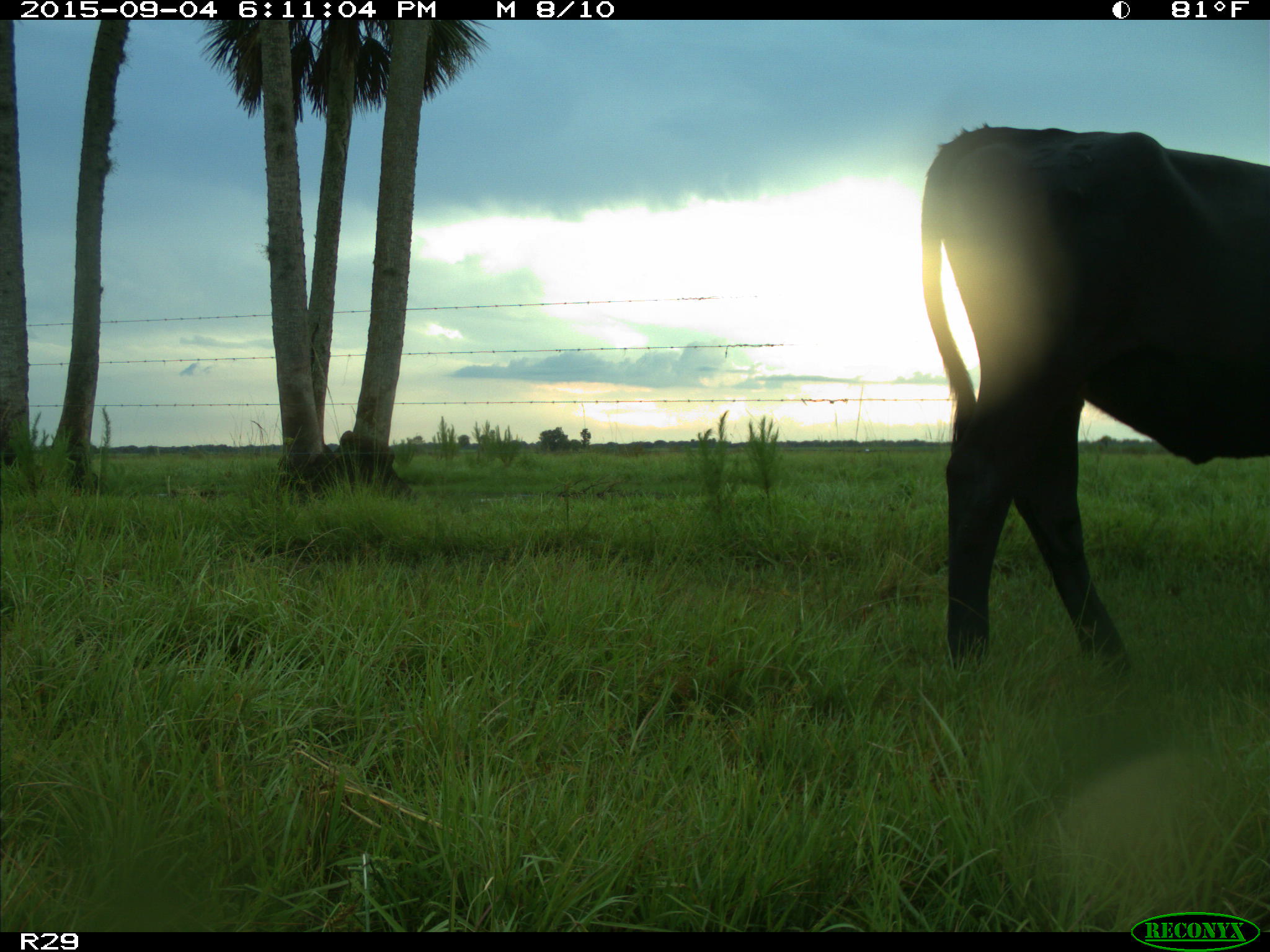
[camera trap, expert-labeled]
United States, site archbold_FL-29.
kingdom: Animalia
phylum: Chordata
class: Mammalia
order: Artiodactyla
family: Bovidae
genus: Bos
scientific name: Bos taurus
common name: domestic cow